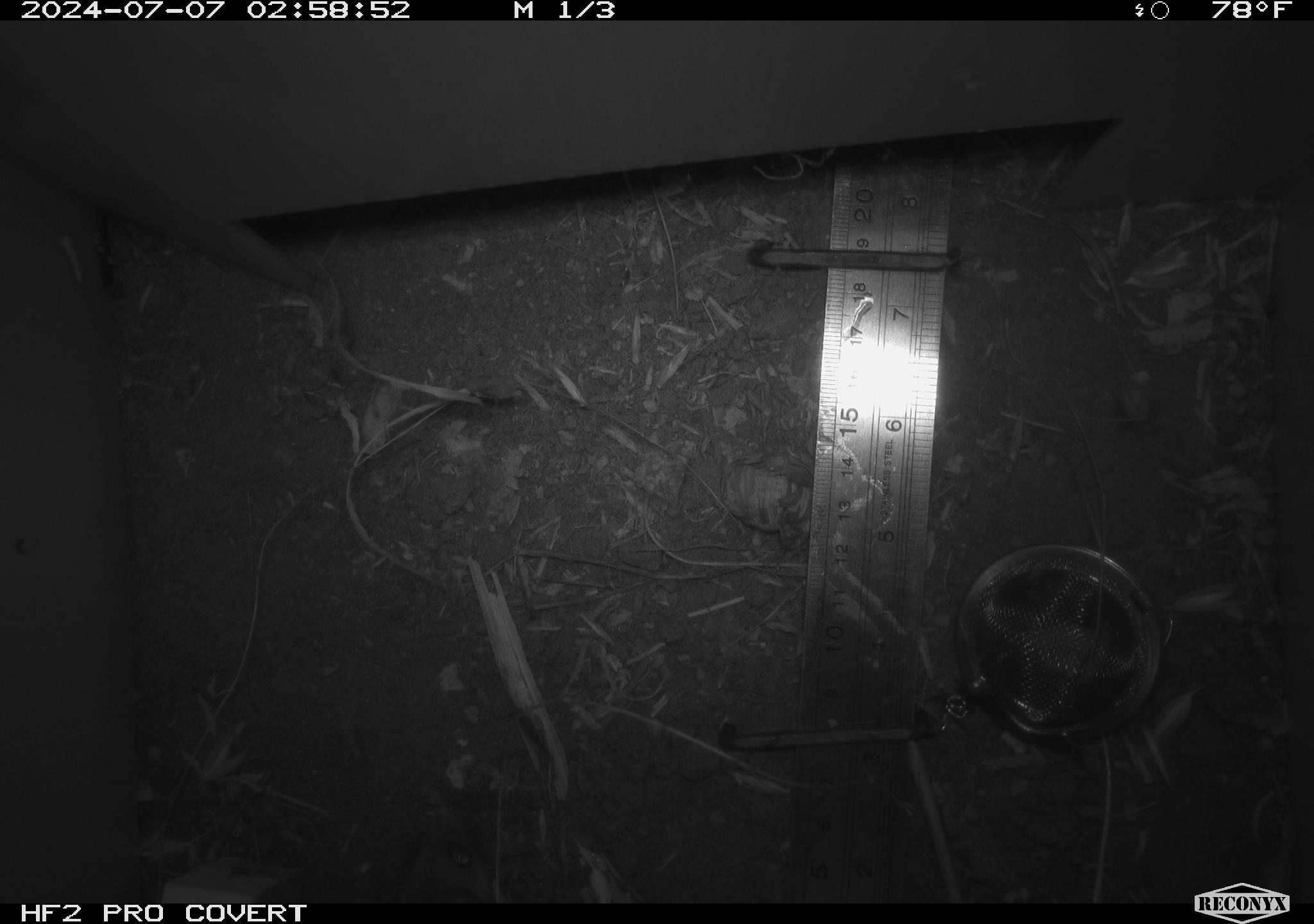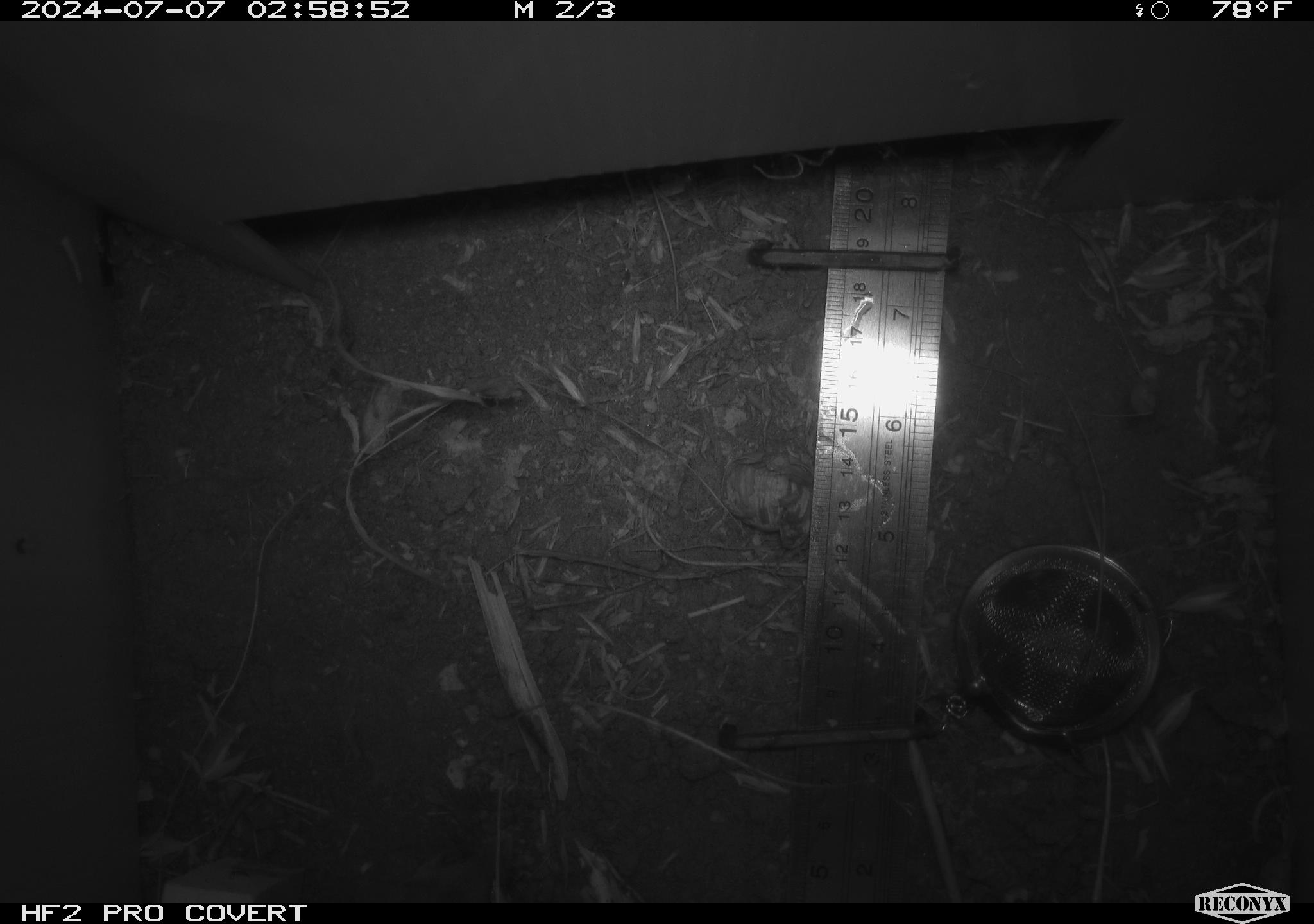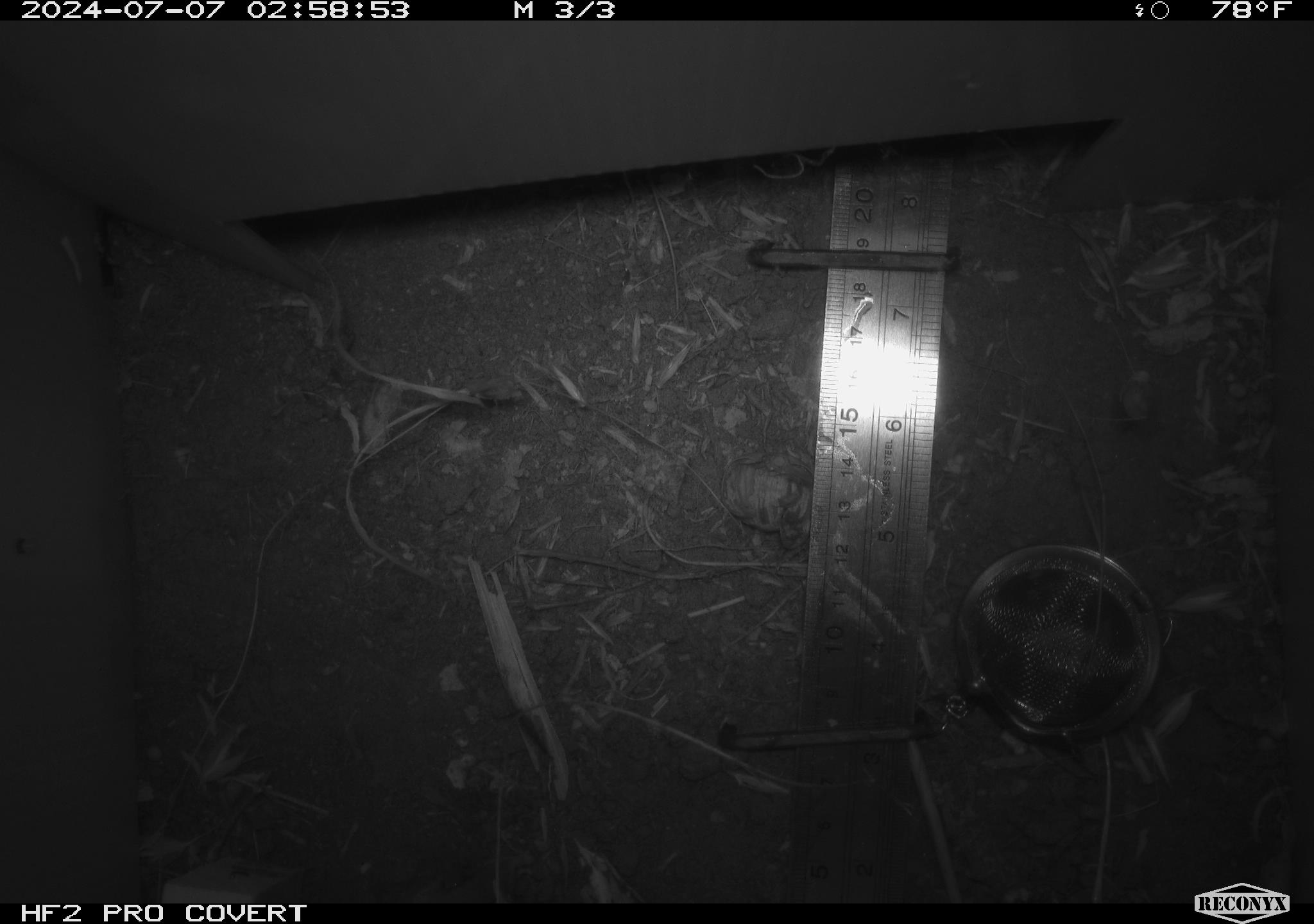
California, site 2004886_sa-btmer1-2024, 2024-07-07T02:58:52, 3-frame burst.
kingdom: Animalia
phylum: Chordata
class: Mammalia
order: Rodentia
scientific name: Rodentia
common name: mouse species